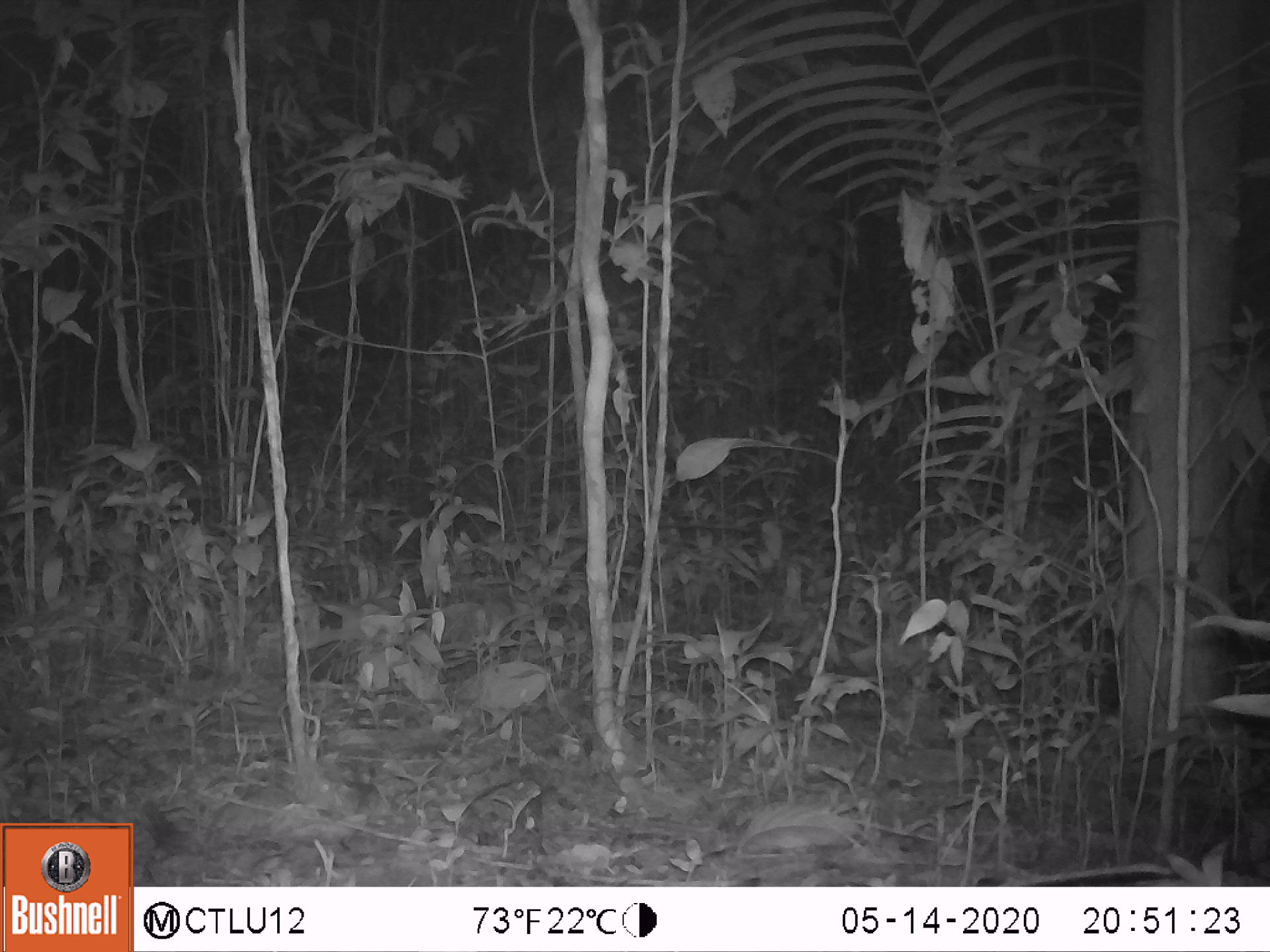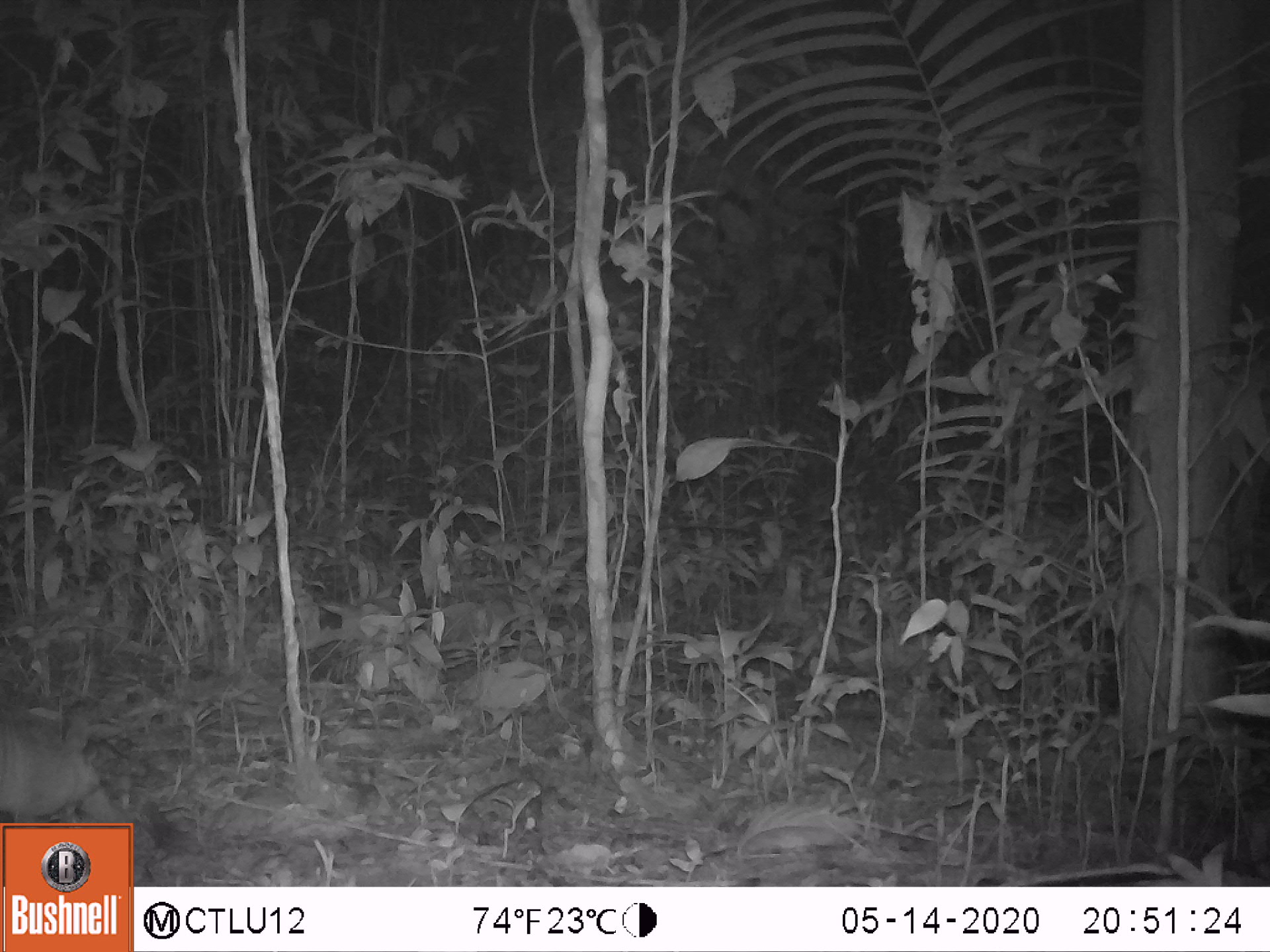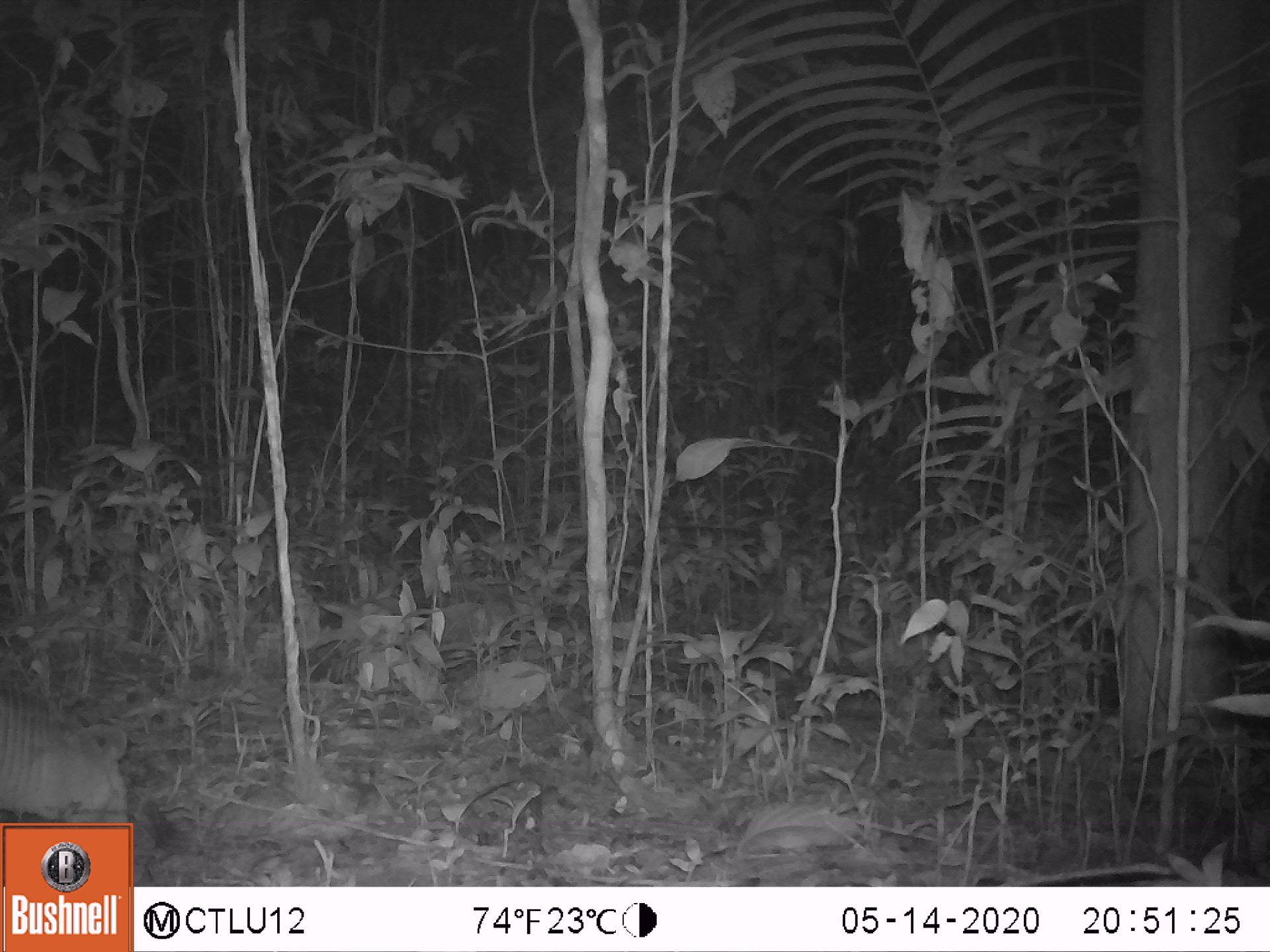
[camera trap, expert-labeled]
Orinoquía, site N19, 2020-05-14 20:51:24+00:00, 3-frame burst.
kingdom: Animalia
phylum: Chordata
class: Mammalia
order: Cingulata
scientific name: Cingulata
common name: armadillo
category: unknown armadillo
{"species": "unknown armadillo (armadillo) (Cingulata)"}